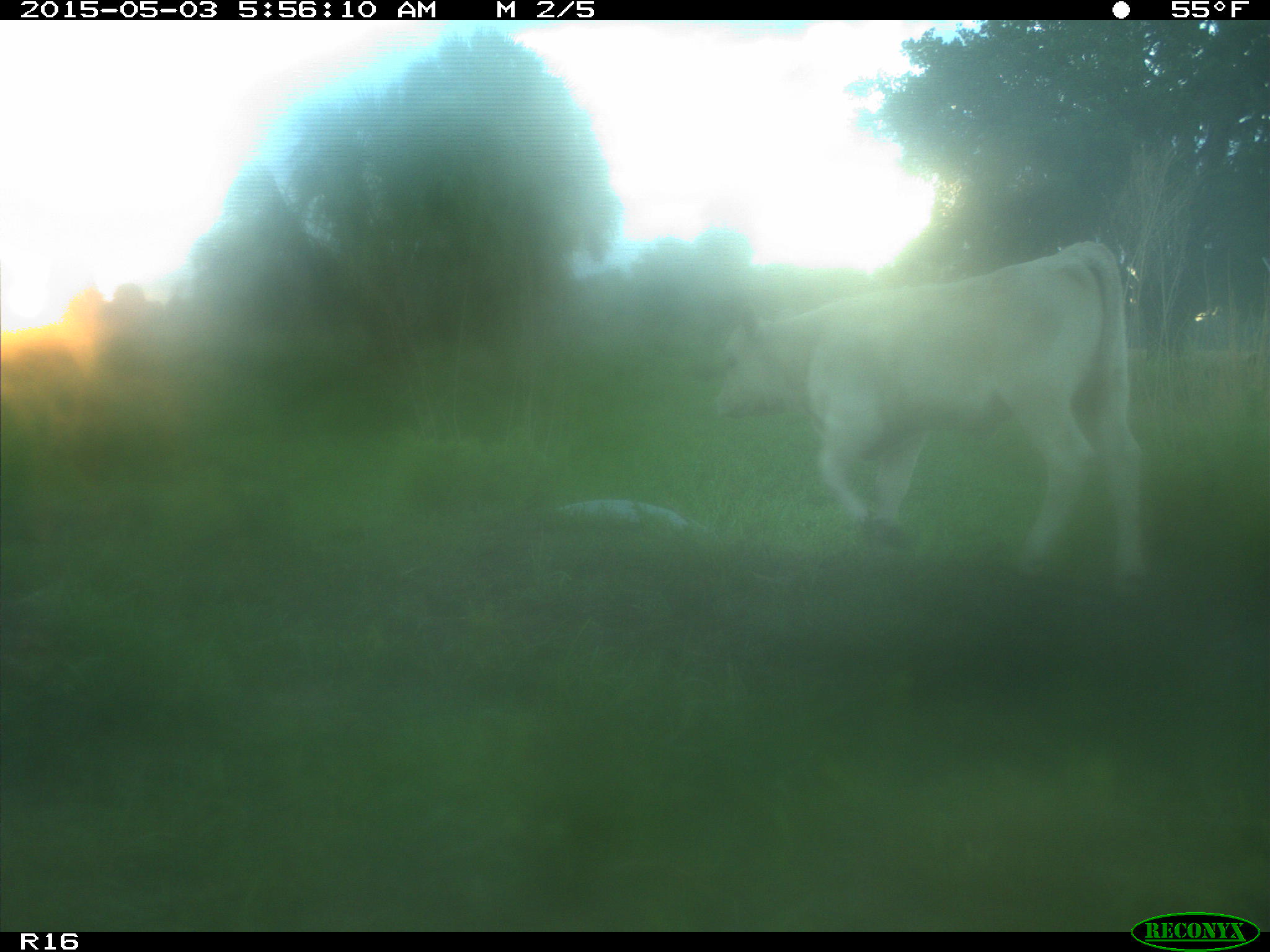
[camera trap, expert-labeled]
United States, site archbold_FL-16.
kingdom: Animalia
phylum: Chordata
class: Mammalia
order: Artiodactyla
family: Bovidae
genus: Bos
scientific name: Bos taurus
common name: domestic cow